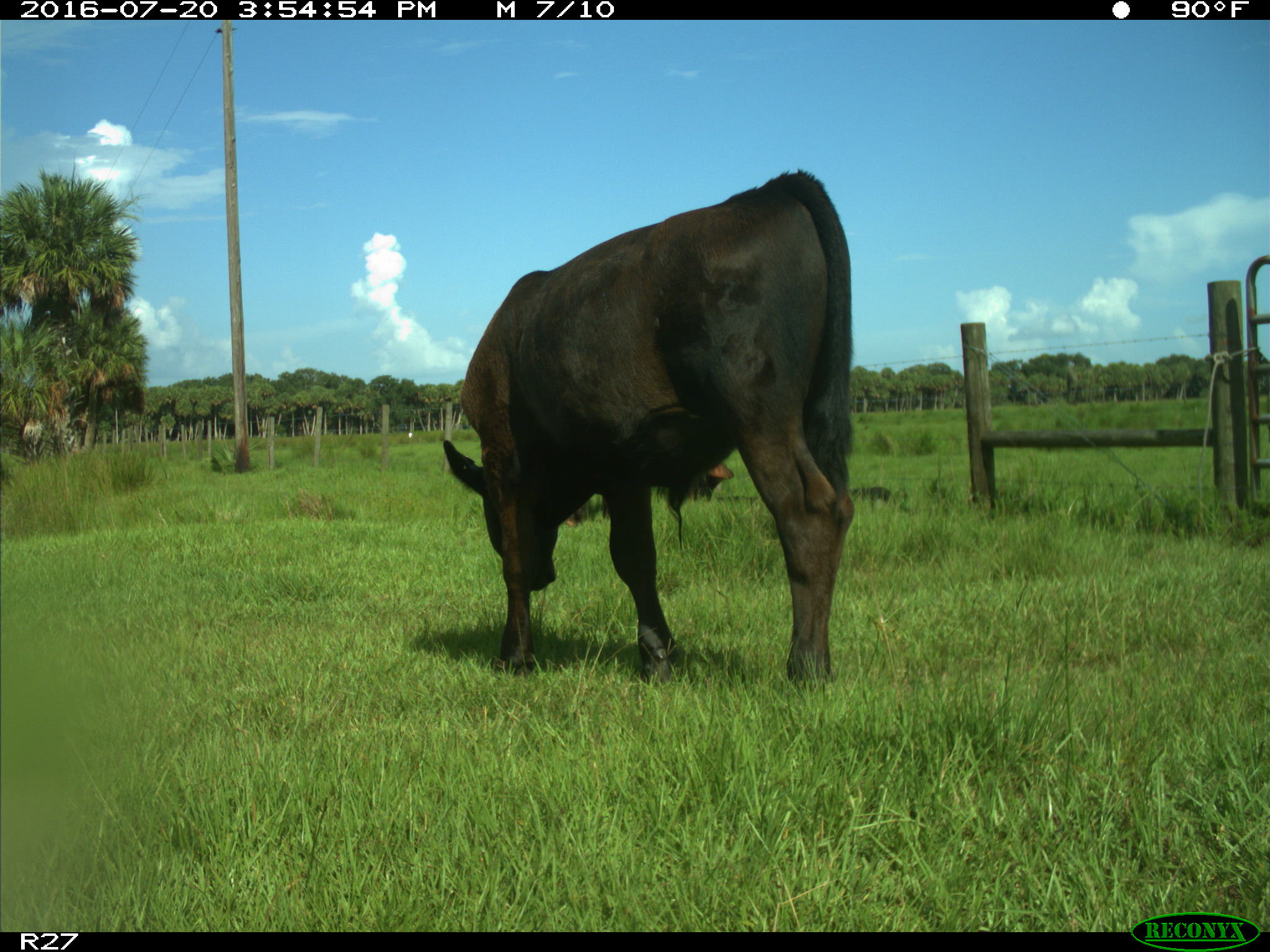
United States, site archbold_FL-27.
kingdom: Animalia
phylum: Chordata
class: Mammalia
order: Artiodactyla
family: Bovidae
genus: Bos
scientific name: Bos taurus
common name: domestic cow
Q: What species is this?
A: Bos taurus (domestic cow).